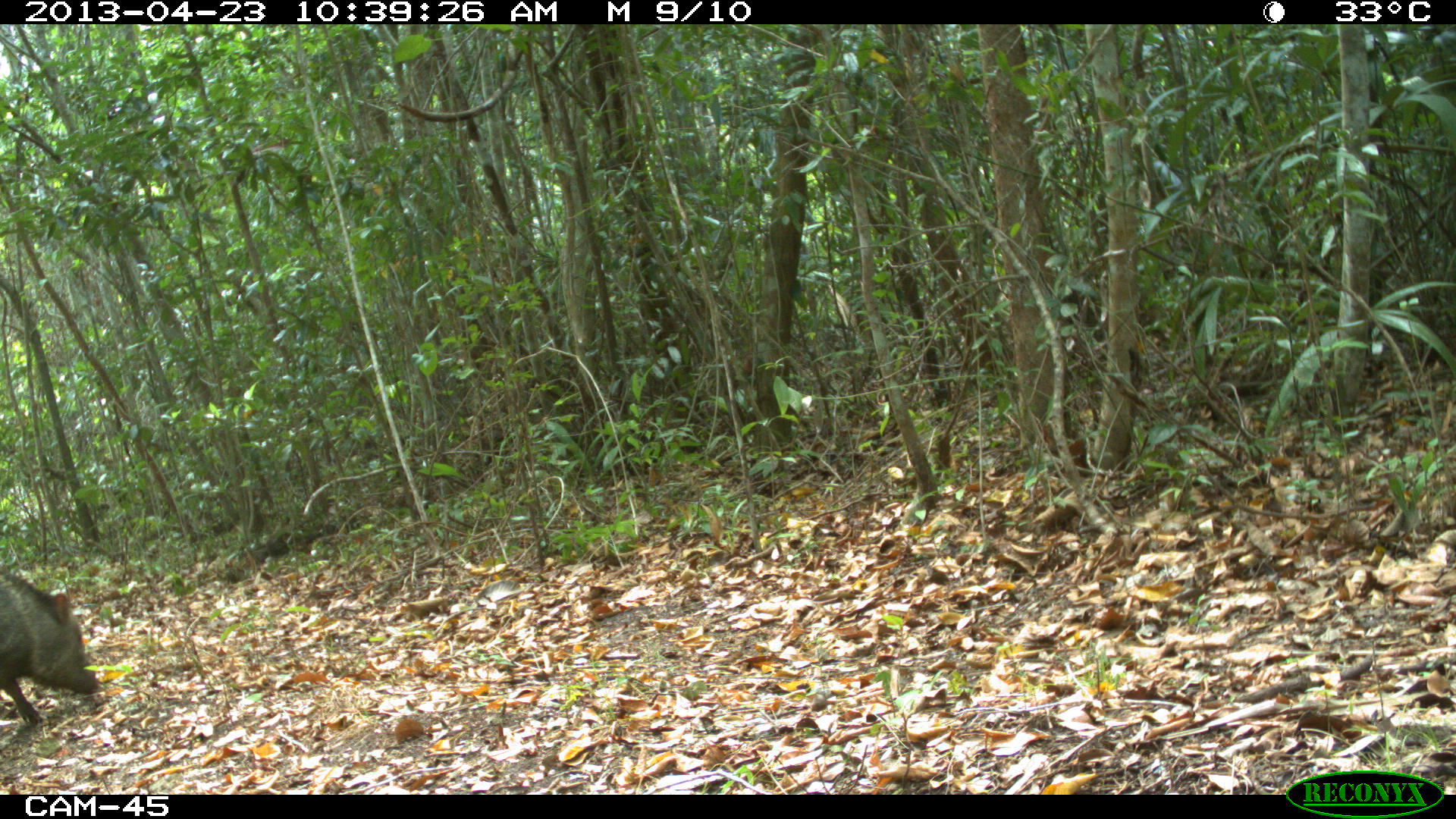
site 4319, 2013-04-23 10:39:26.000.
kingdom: Animalia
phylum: Chordata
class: Mammalia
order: Artiodactyla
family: Tayassuidae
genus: Pecari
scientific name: Pecari tajacu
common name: collared peccary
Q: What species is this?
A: Pecari tajacu (collared peccary).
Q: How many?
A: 5.